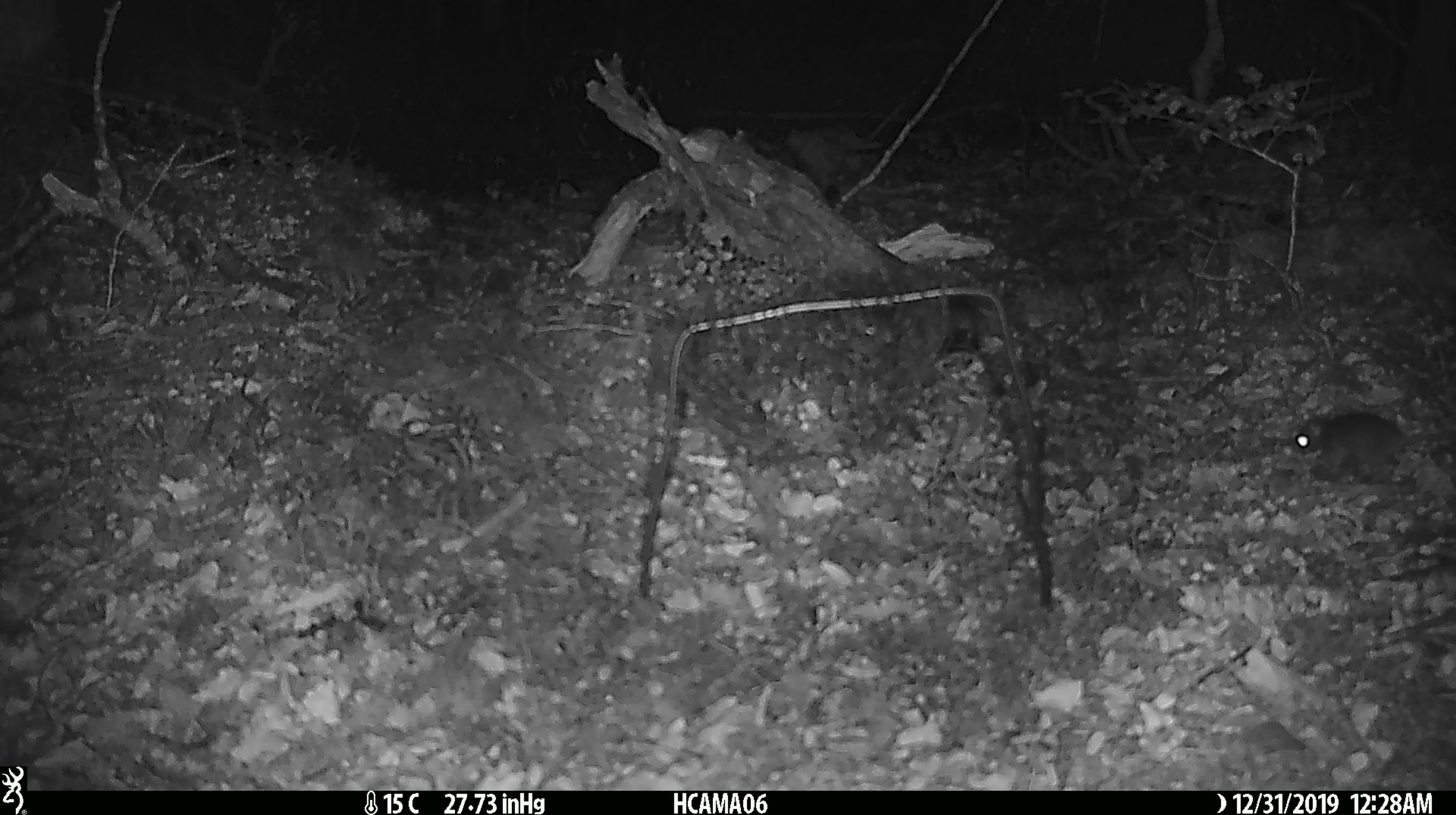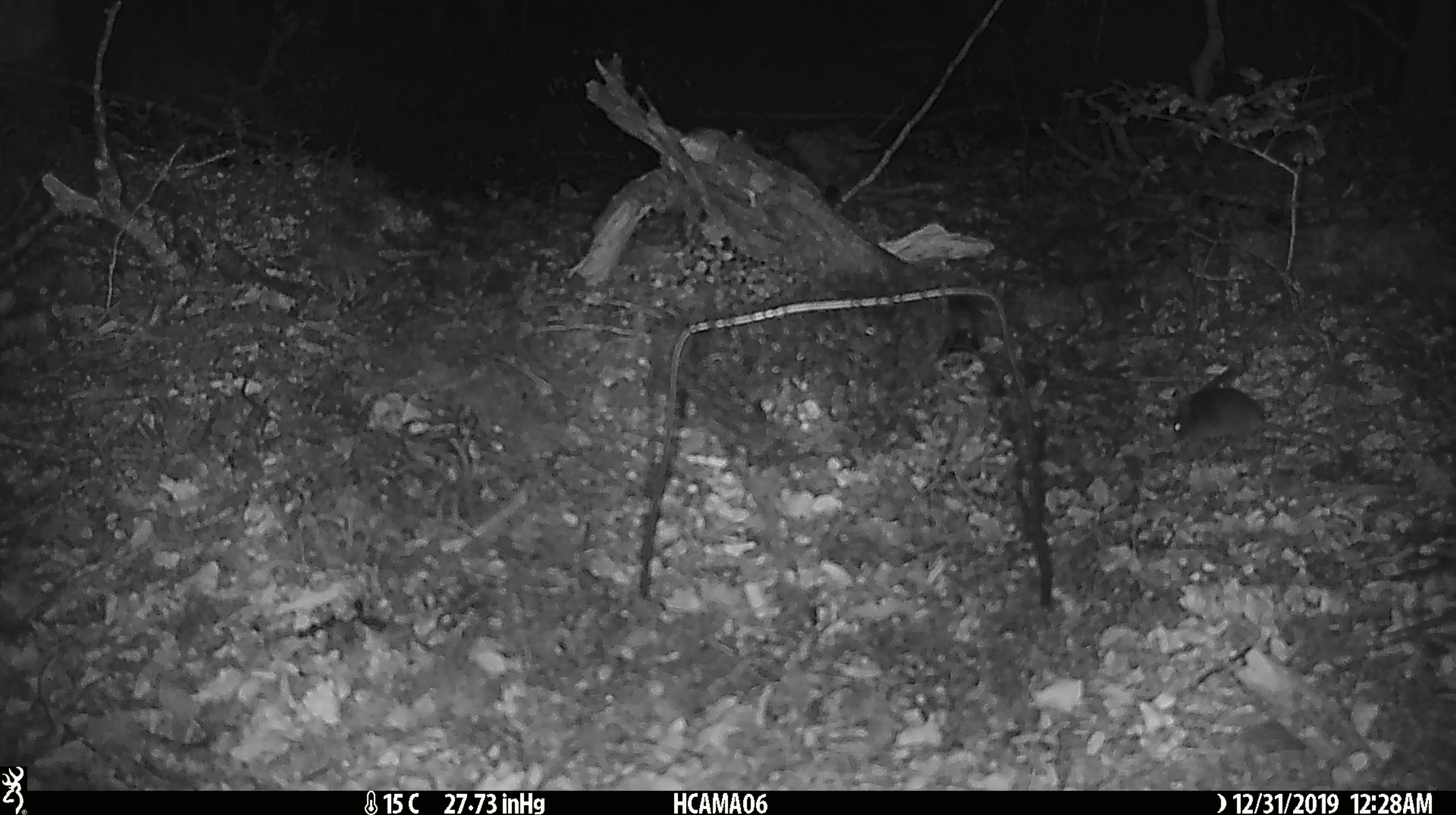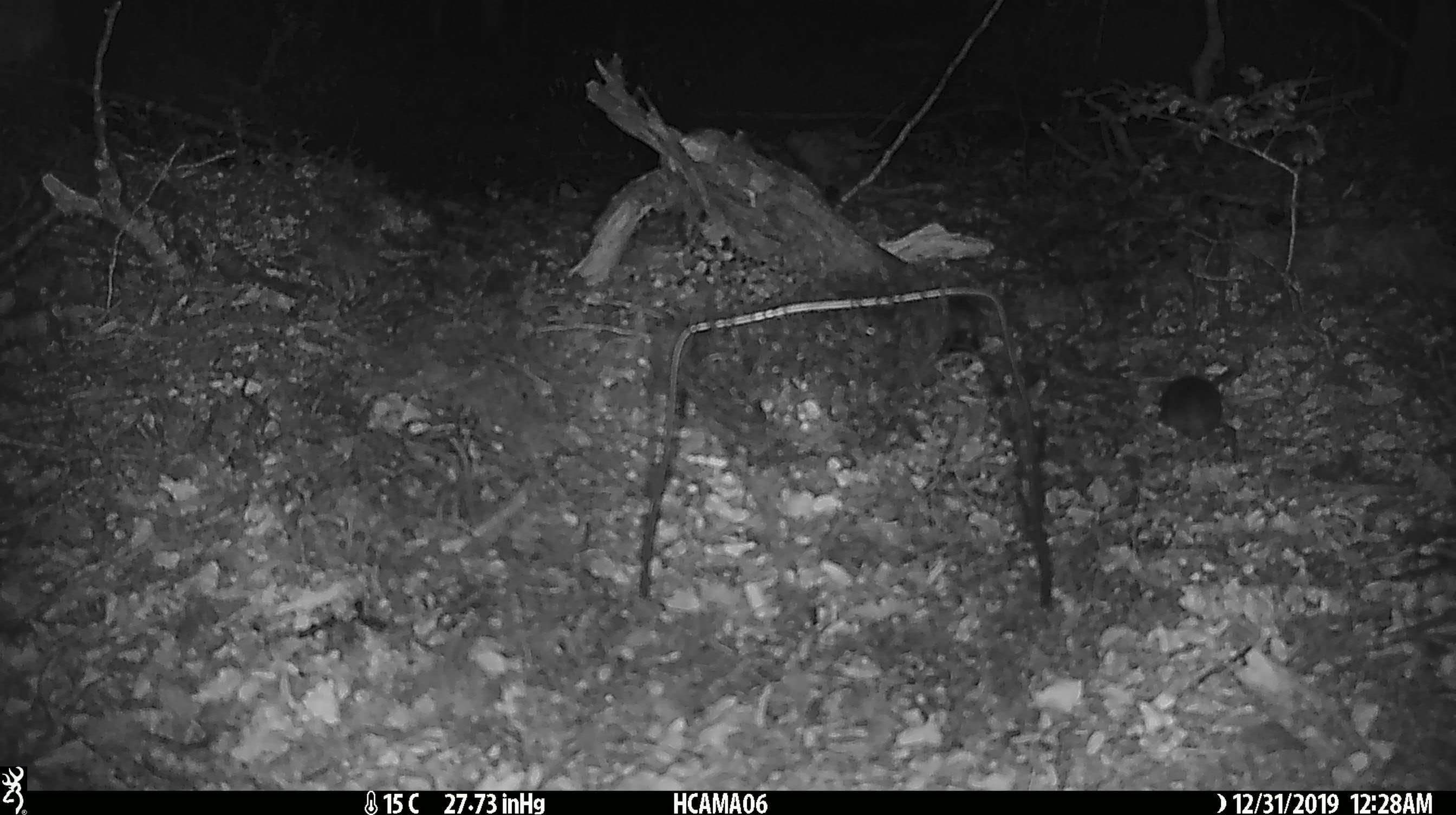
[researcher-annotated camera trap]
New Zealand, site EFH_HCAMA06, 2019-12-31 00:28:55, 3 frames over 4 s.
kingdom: Animalia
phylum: Chordata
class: Mammalia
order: Rodentia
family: Muridae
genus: Mus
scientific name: Mus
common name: mouse